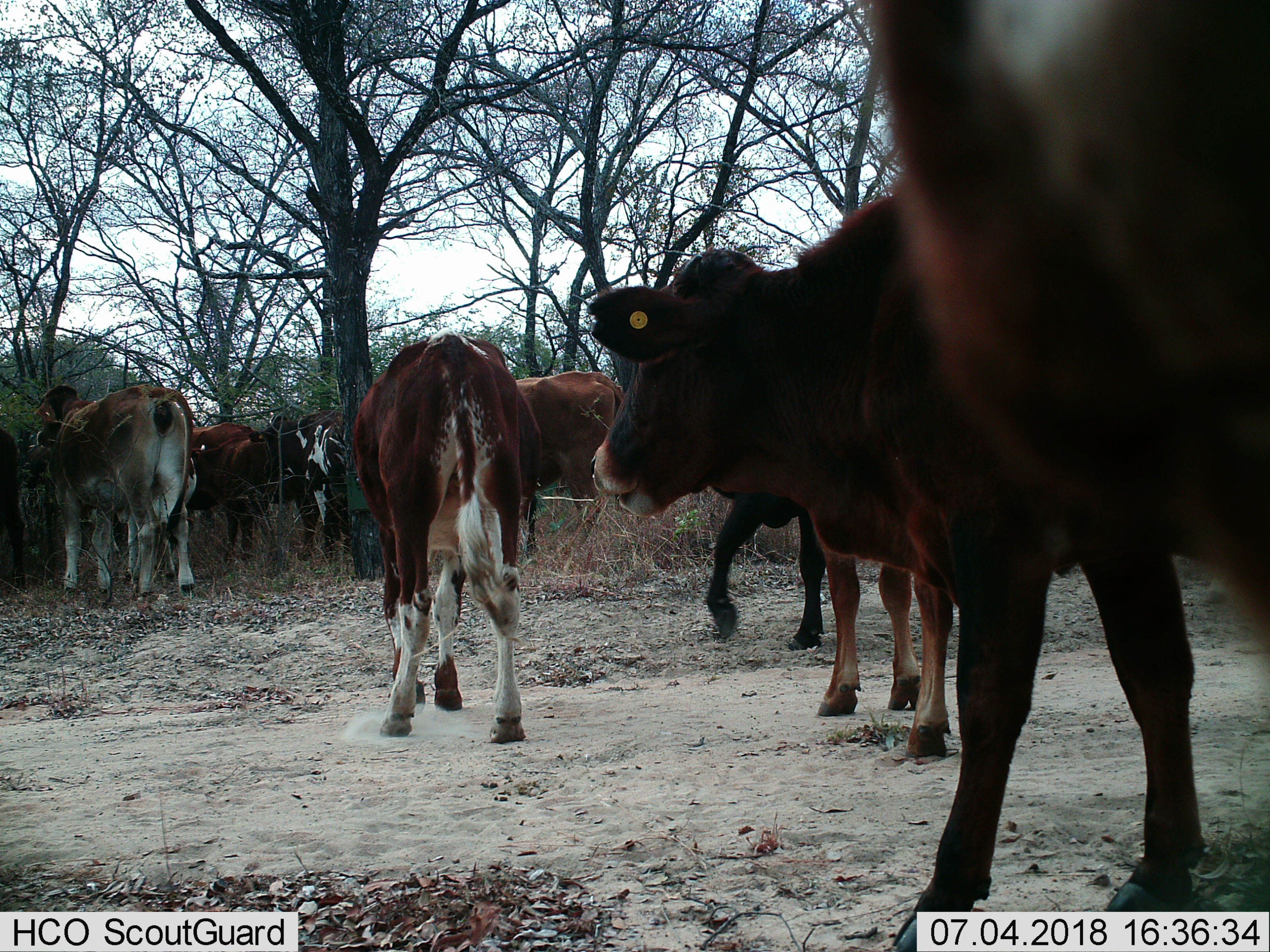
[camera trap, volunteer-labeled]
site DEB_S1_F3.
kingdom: Animalia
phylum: Chordata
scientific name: Vertebrata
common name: domestic animal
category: domesticanimal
Domesticanimal (domestic animal) (Vertebrata), count 11-50. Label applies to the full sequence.